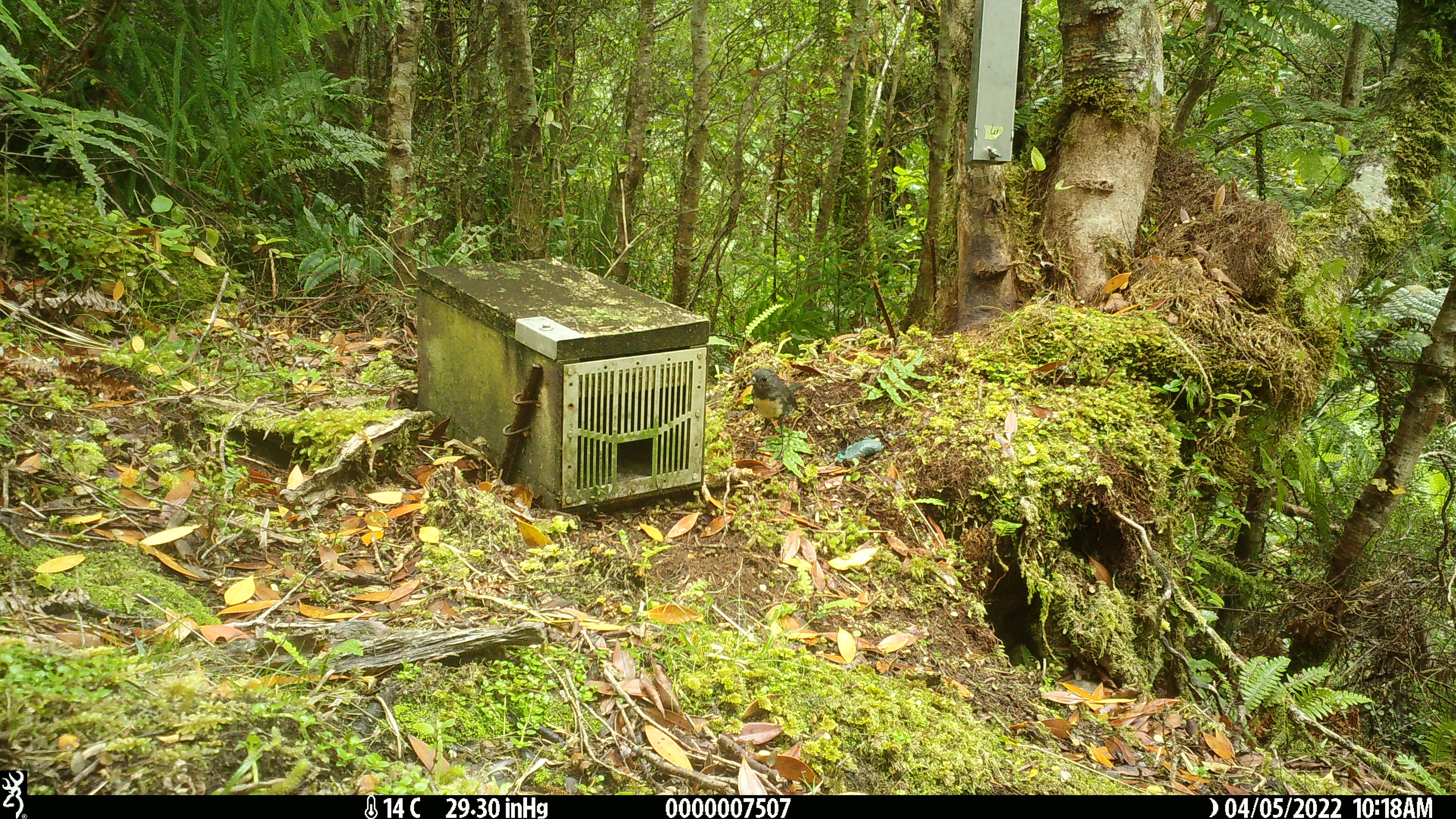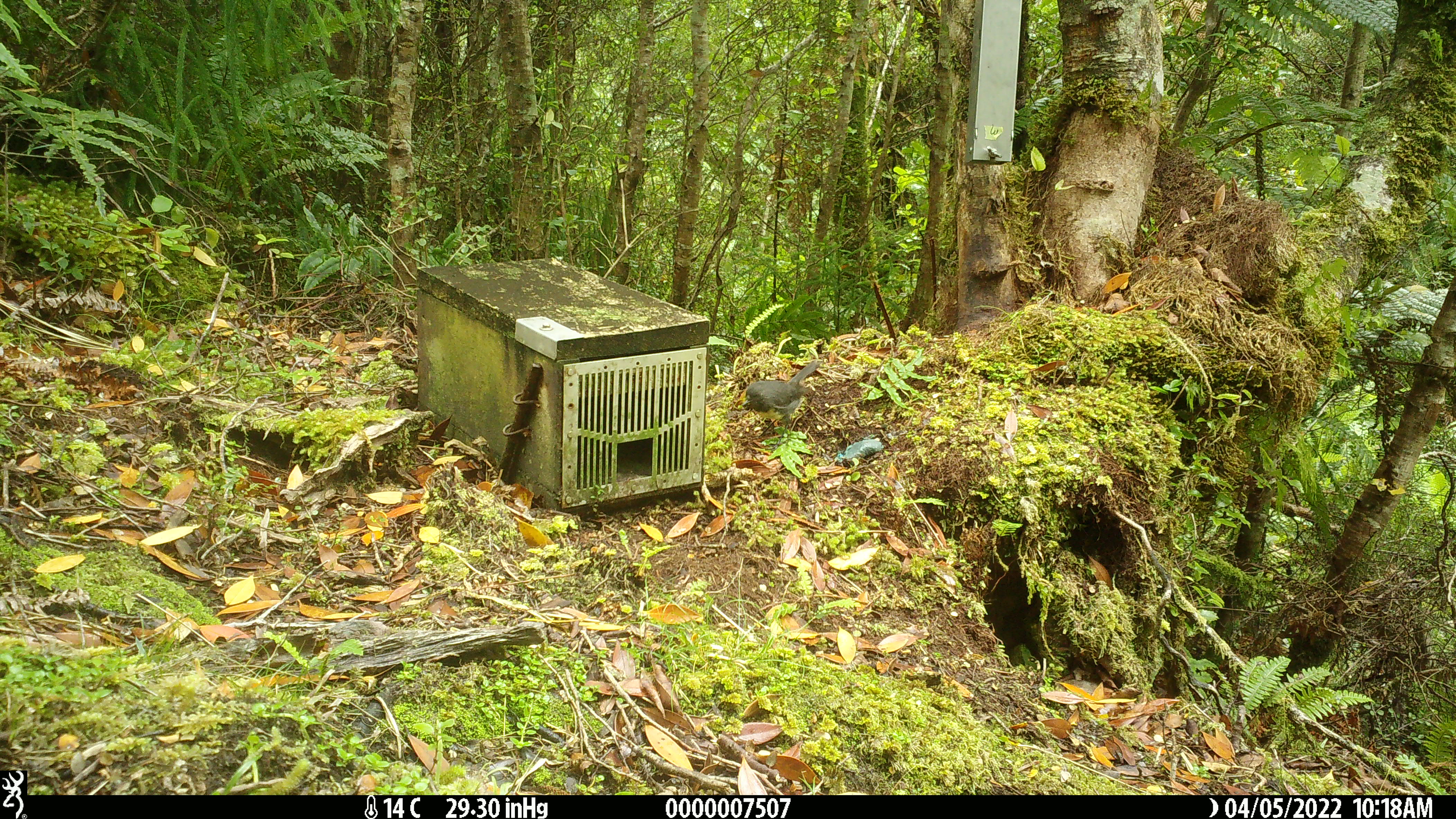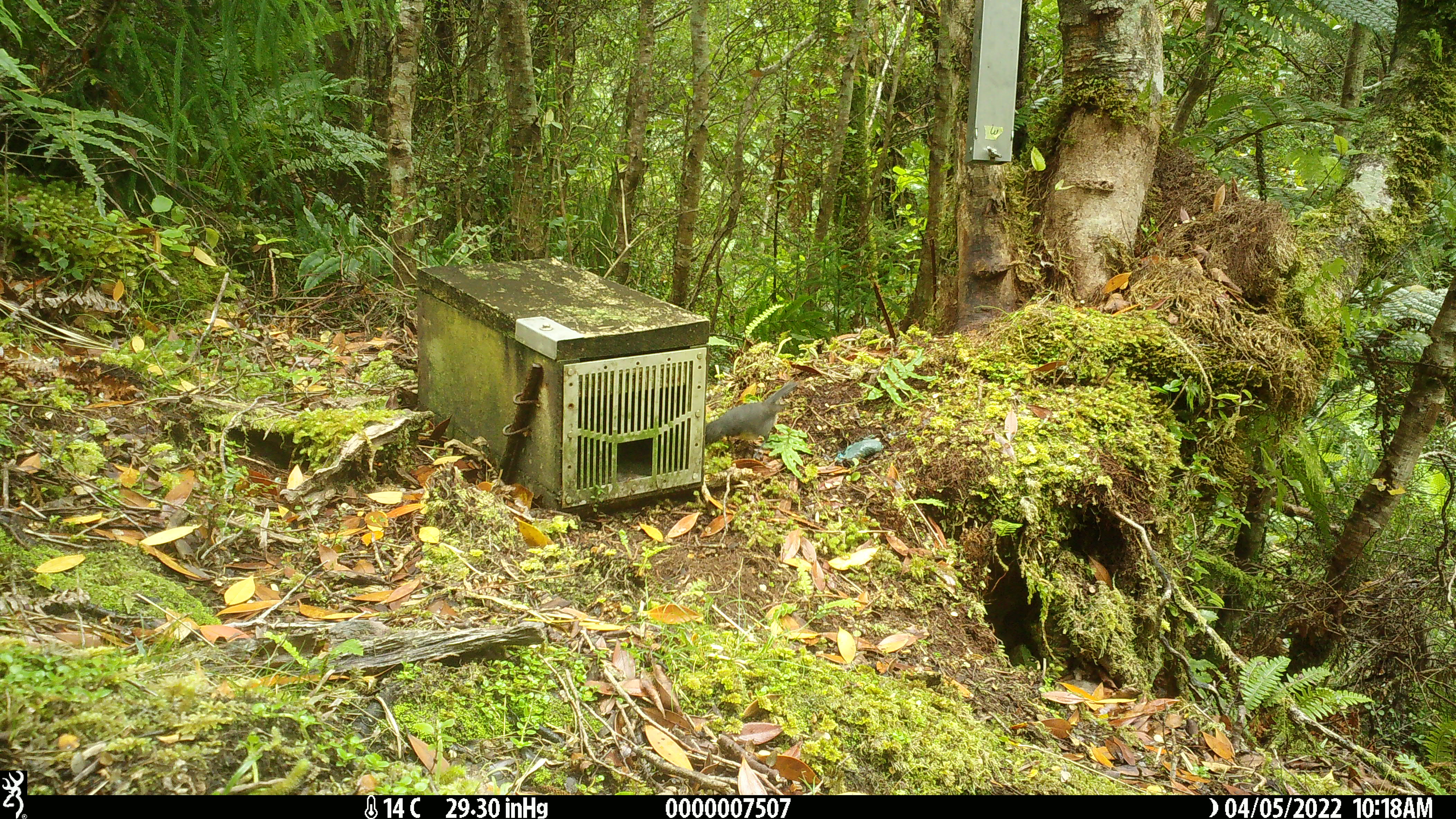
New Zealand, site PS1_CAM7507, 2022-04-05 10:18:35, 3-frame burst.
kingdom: Animalia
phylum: Chordata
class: Aves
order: Passeriformes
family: Petroicidae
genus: Petroica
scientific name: Petroica australis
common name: new zealand robin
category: robin